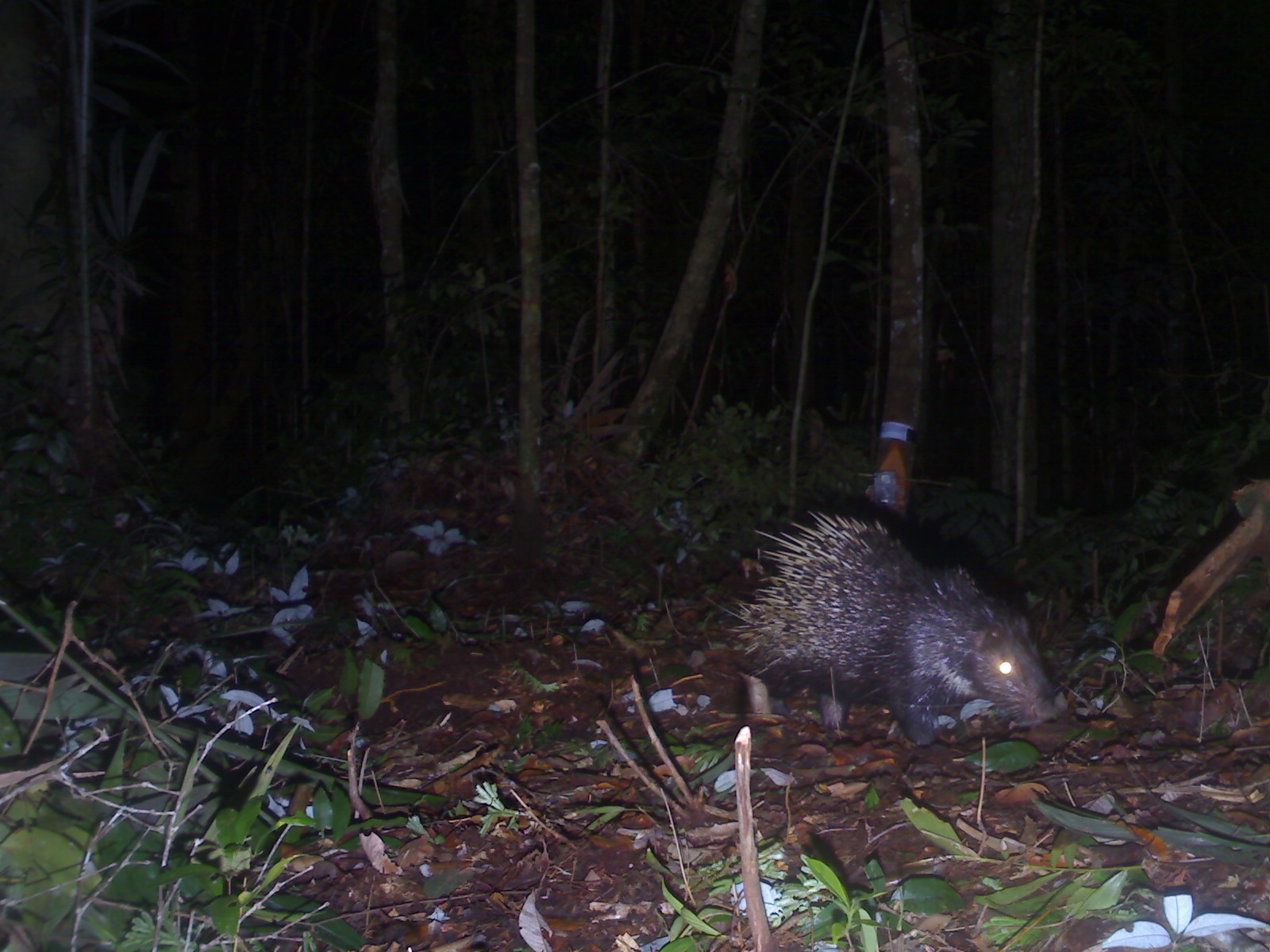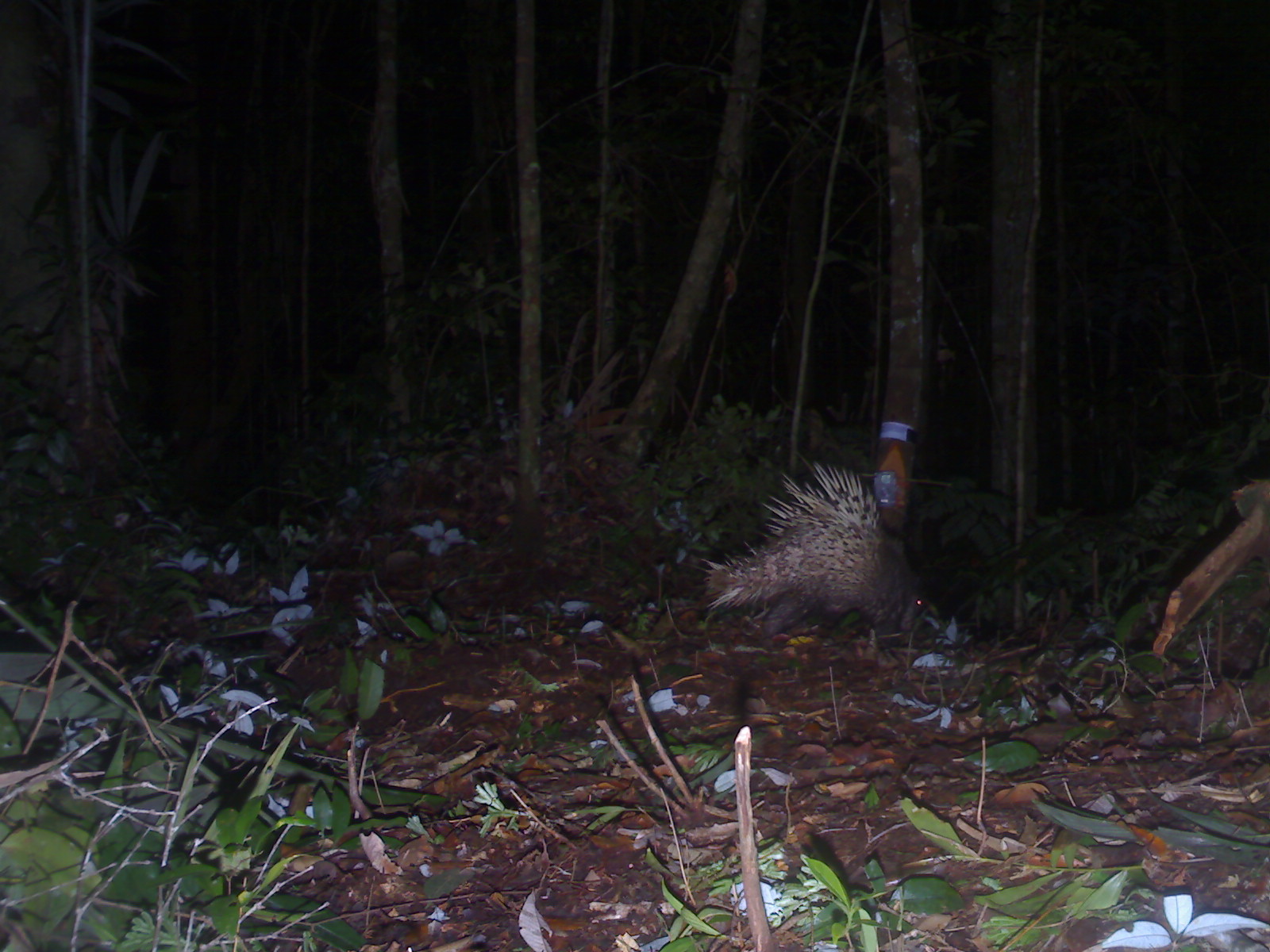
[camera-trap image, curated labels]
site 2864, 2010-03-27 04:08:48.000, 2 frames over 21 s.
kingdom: Animalia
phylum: Chordata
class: Mammalia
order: Rodentia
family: Hystricidae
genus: Hystrix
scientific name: Hystrix brachyura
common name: east asian porcupine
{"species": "Hystrix brachyura (east asian porcupine)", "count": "1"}